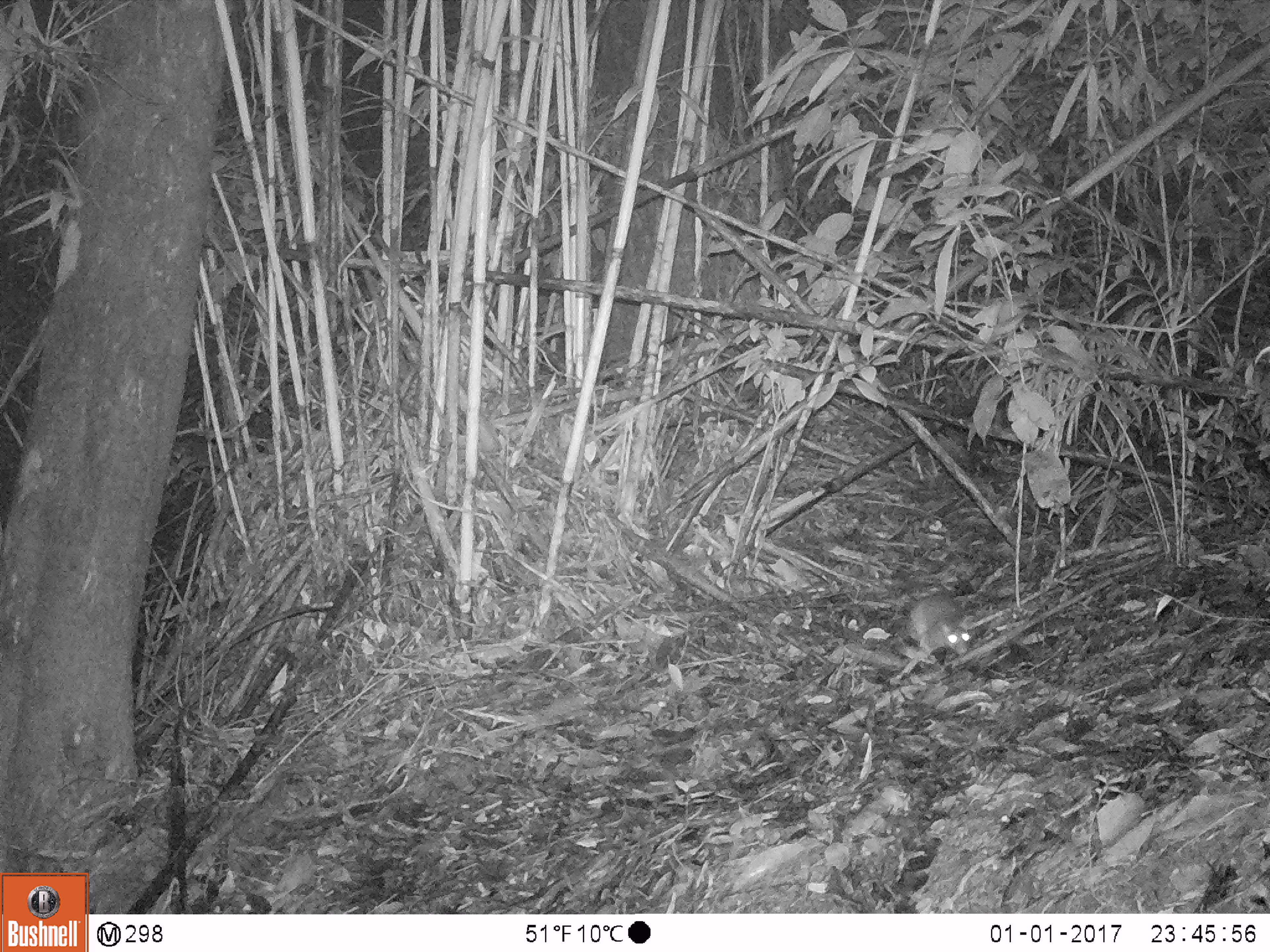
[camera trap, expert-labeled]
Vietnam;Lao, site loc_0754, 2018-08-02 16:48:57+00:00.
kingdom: Animalia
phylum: Chordata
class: Mammalia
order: Rodentia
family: Muridae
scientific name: Muridae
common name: old-world mice and rats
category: unidentified murid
Unidentified murid (old-world mice and rats) (Muridae). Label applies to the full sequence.